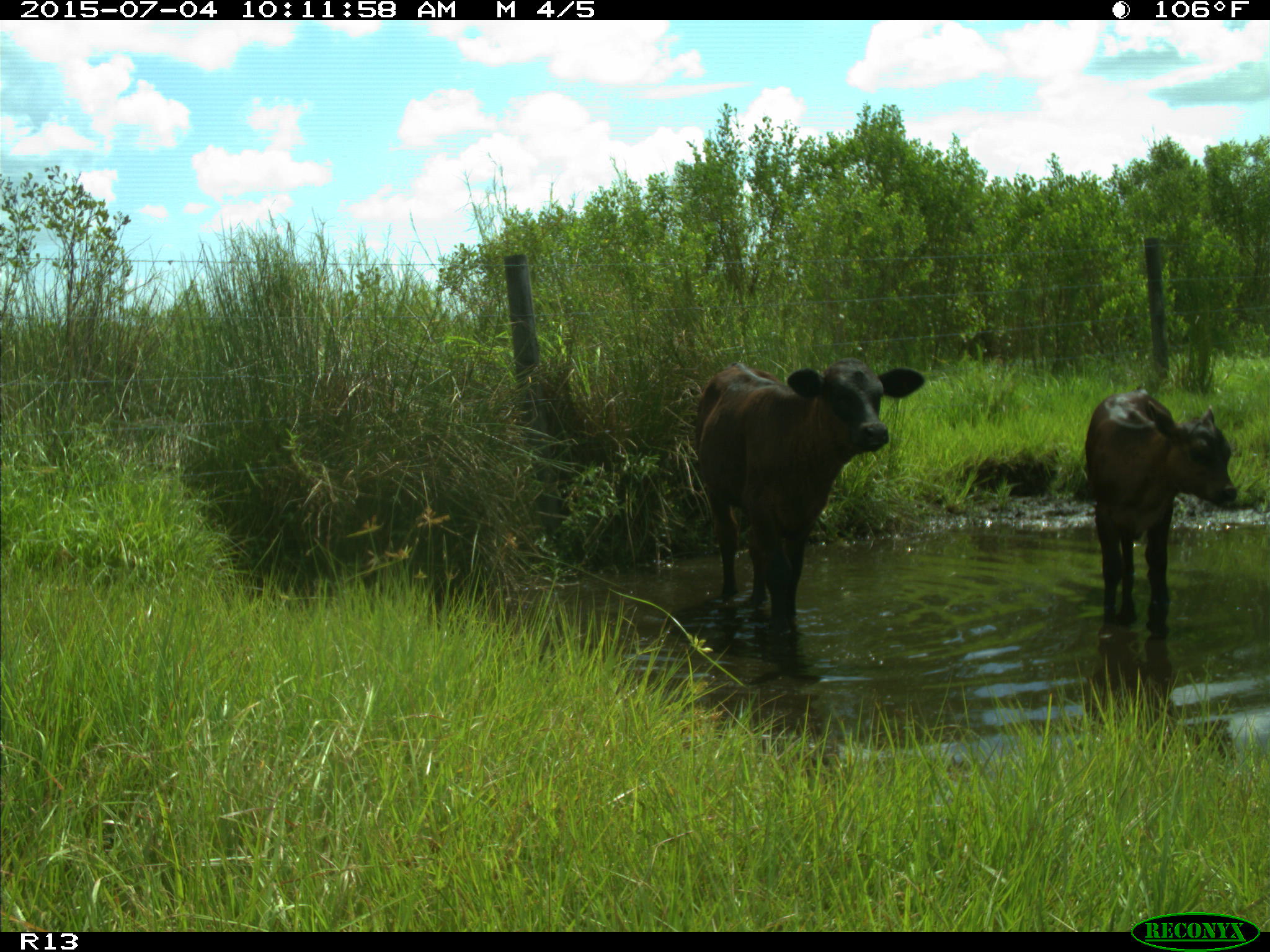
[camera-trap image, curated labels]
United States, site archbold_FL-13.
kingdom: Animalia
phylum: Chordata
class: Mammalia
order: Artiodactyla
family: Bovidae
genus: Bos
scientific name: Bos taurus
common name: domestic cow